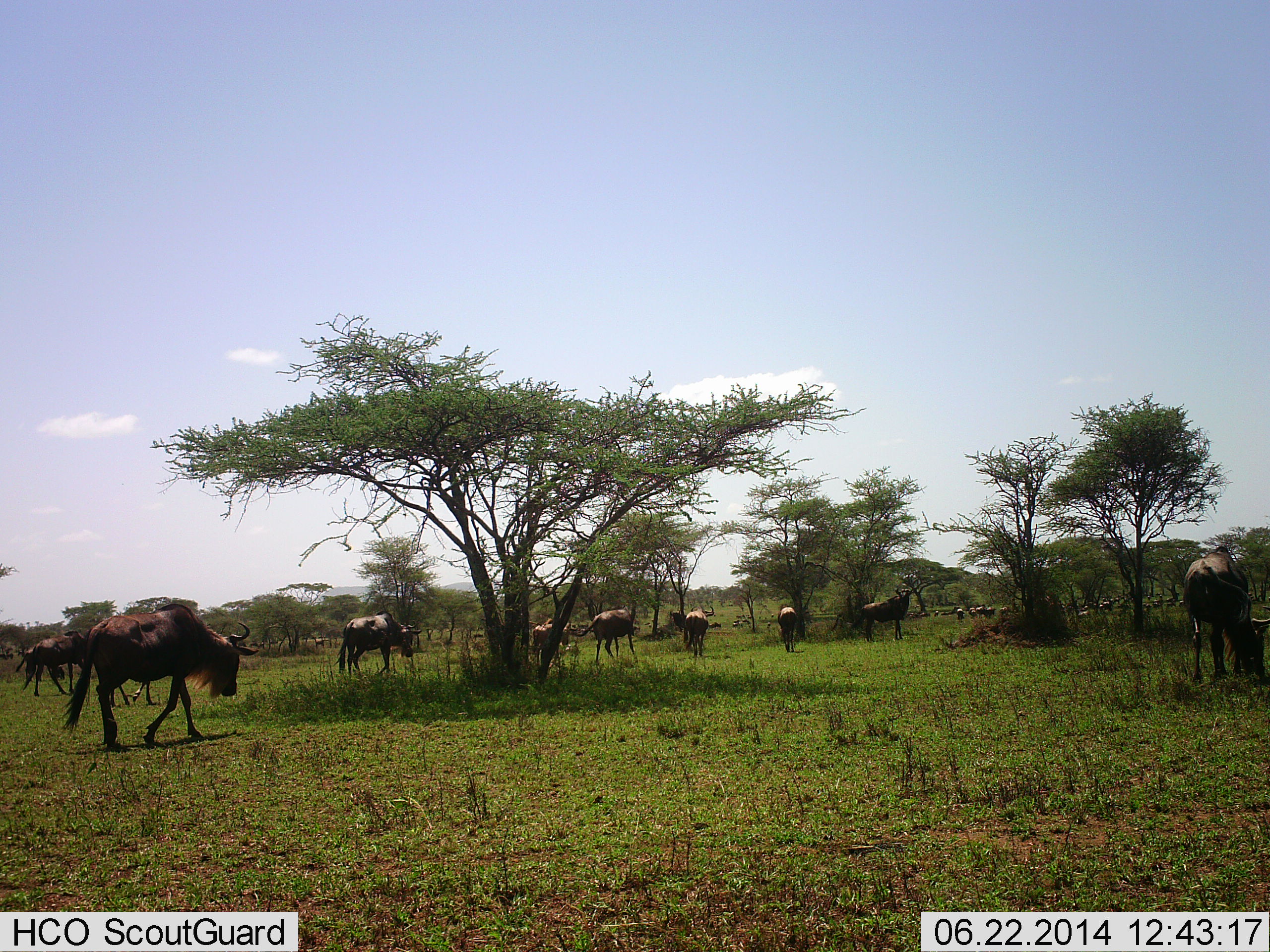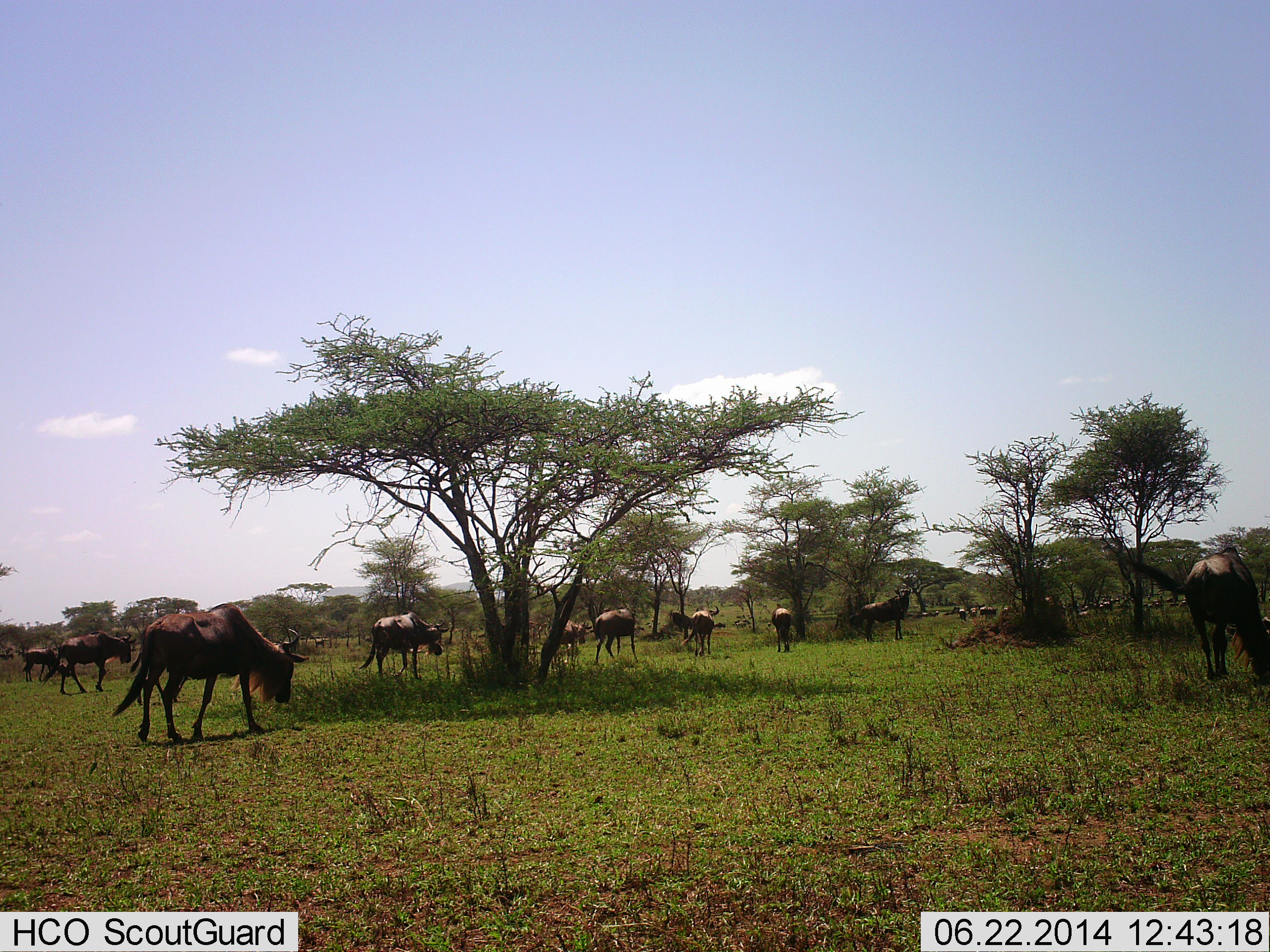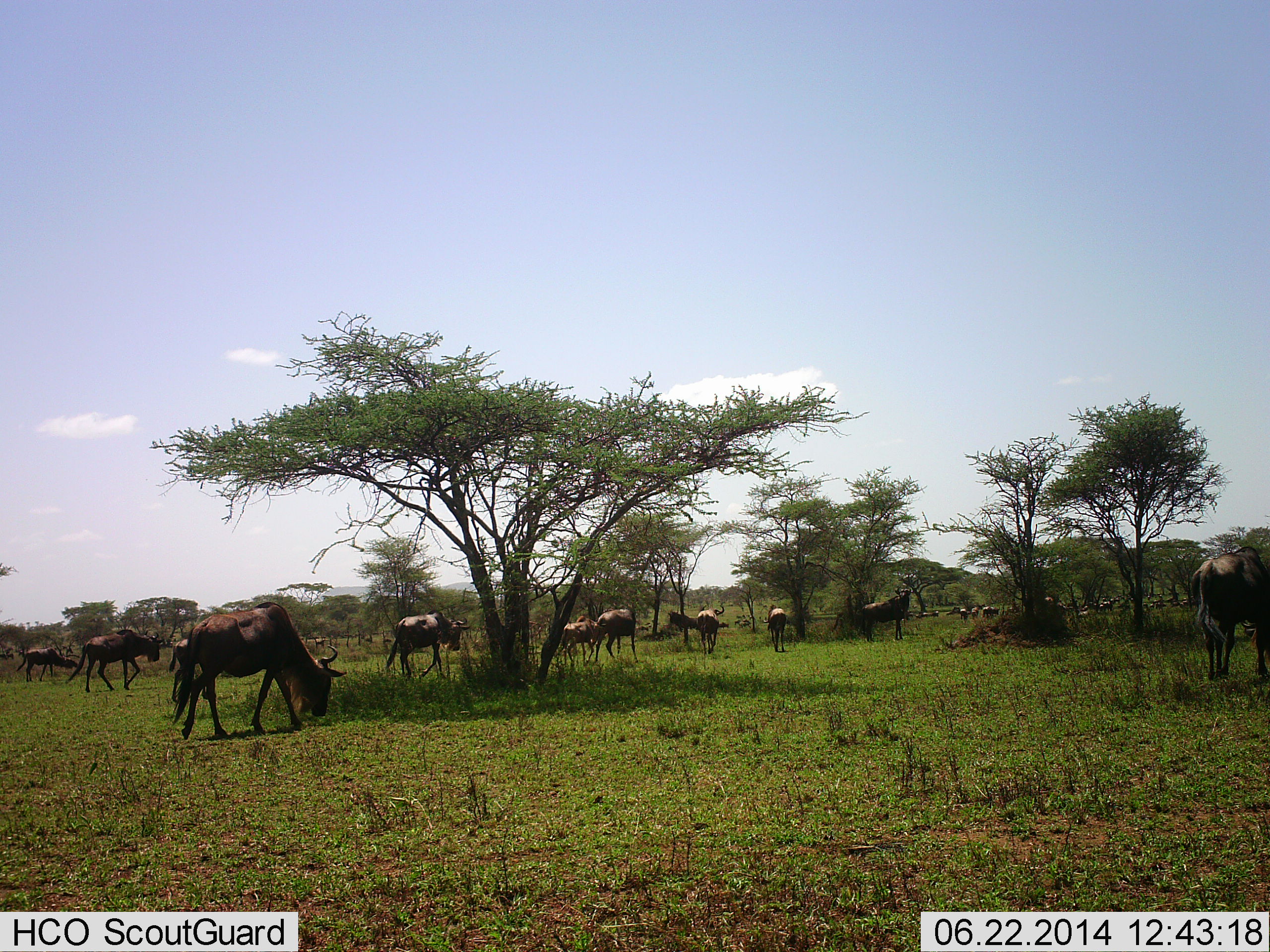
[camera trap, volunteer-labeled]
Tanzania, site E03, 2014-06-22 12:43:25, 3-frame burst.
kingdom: Animalia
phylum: Chordata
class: Mammalia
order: Artiodactyla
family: Bovidae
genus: Connochaetes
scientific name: Connochaetes taurinus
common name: blue wildebeest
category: wildebeest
Wildebeest (blue wildebeest) (Connochaetes taurinus), count 11-50. Behavior (volunteer vote fractions): standing 30%, resting 20%, moving 80%, interacting 10%. Young present (vote fraction): 10%. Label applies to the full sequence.